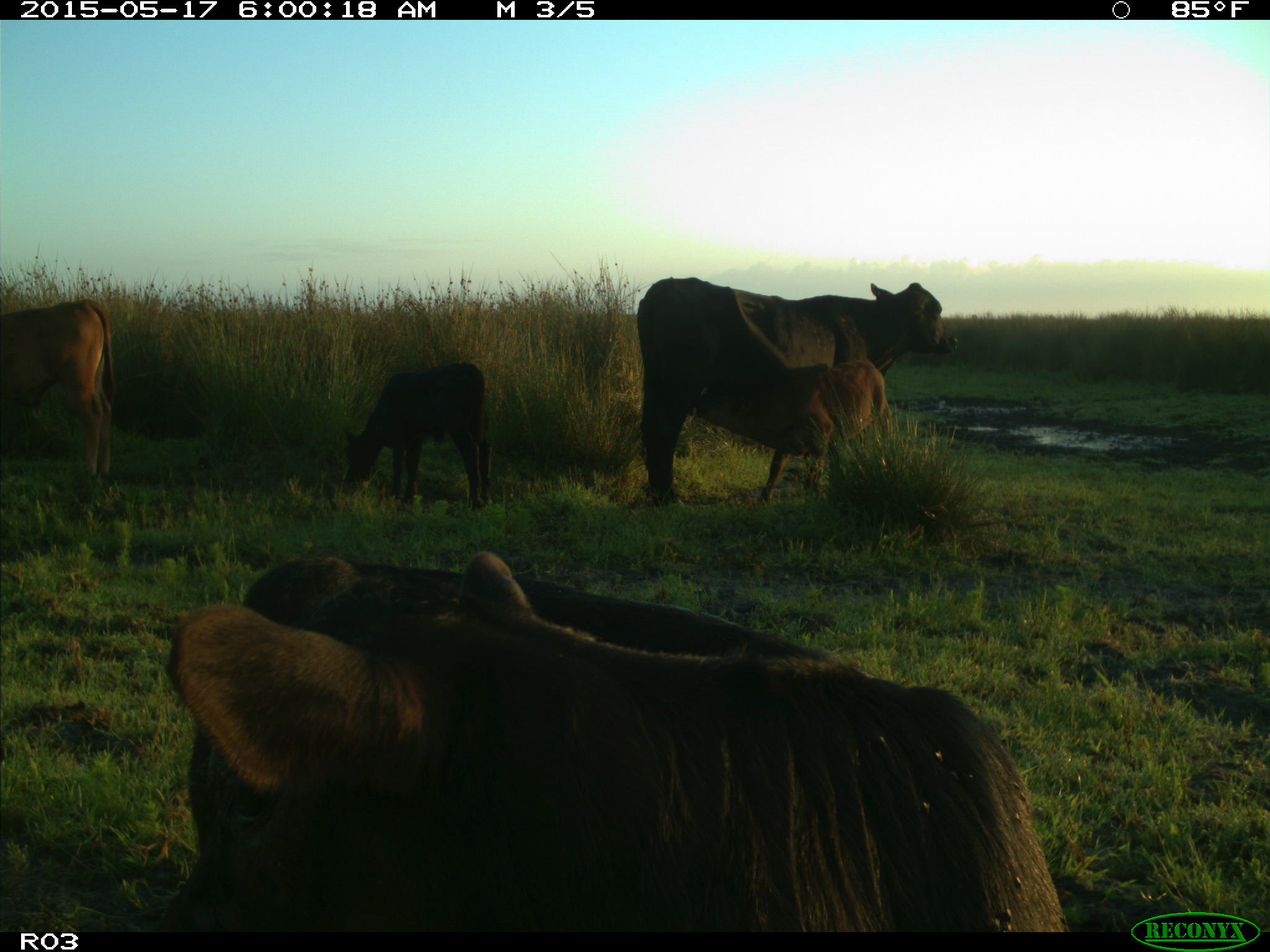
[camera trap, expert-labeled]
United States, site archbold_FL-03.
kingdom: Animalia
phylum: Chordata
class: Mammalia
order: Artiodactyla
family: Bovidae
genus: Bos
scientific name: Bos taurus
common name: domestic cow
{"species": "Bos taurus (domestic cow)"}